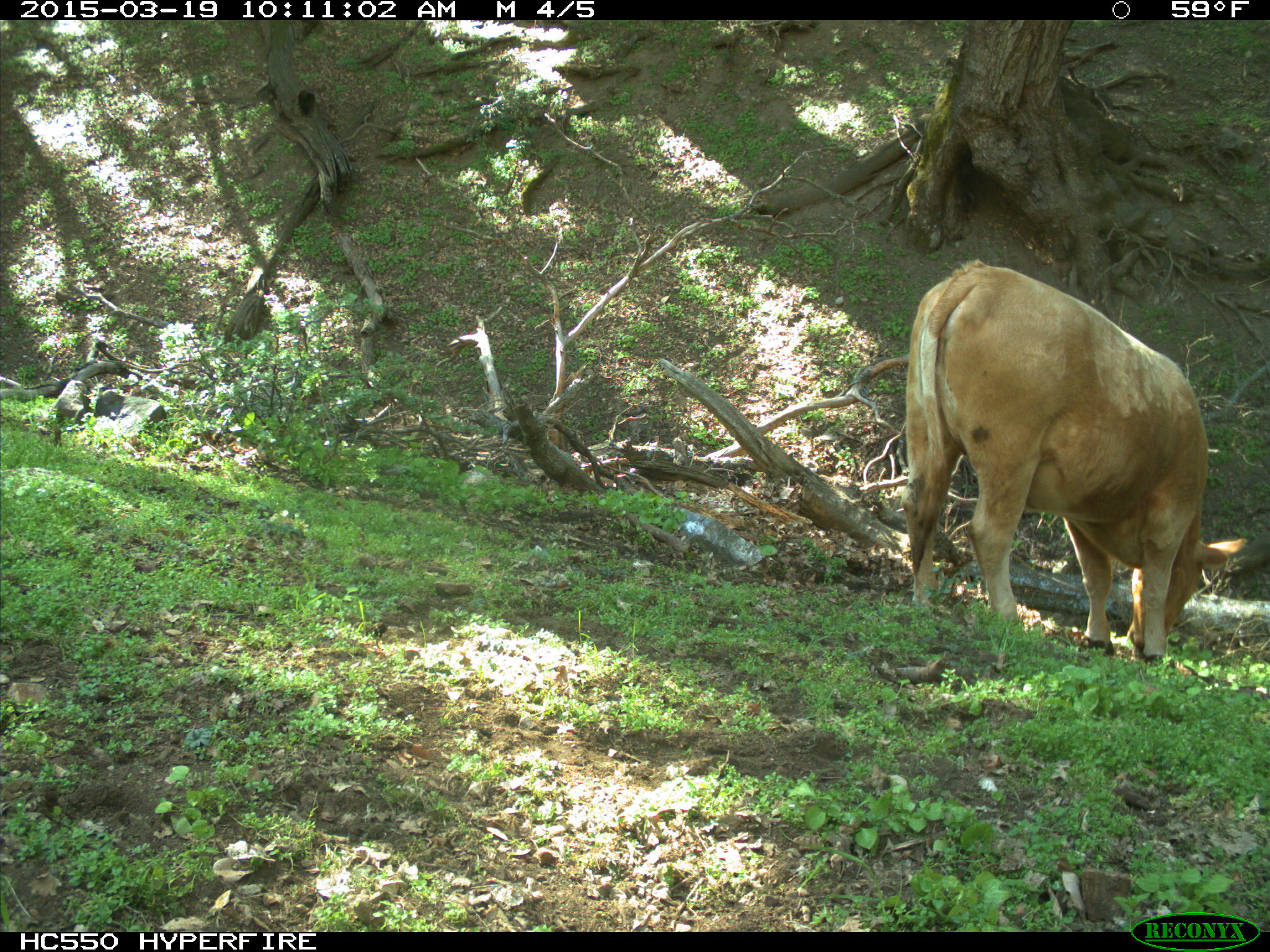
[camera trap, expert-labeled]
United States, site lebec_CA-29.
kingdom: Animalia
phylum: Chordata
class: Mammalia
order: Artiodactyla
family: Bovidae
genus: Bos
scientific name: Bos taurus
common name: domestic cow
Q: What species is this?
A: Bos taurus (domestic cow).